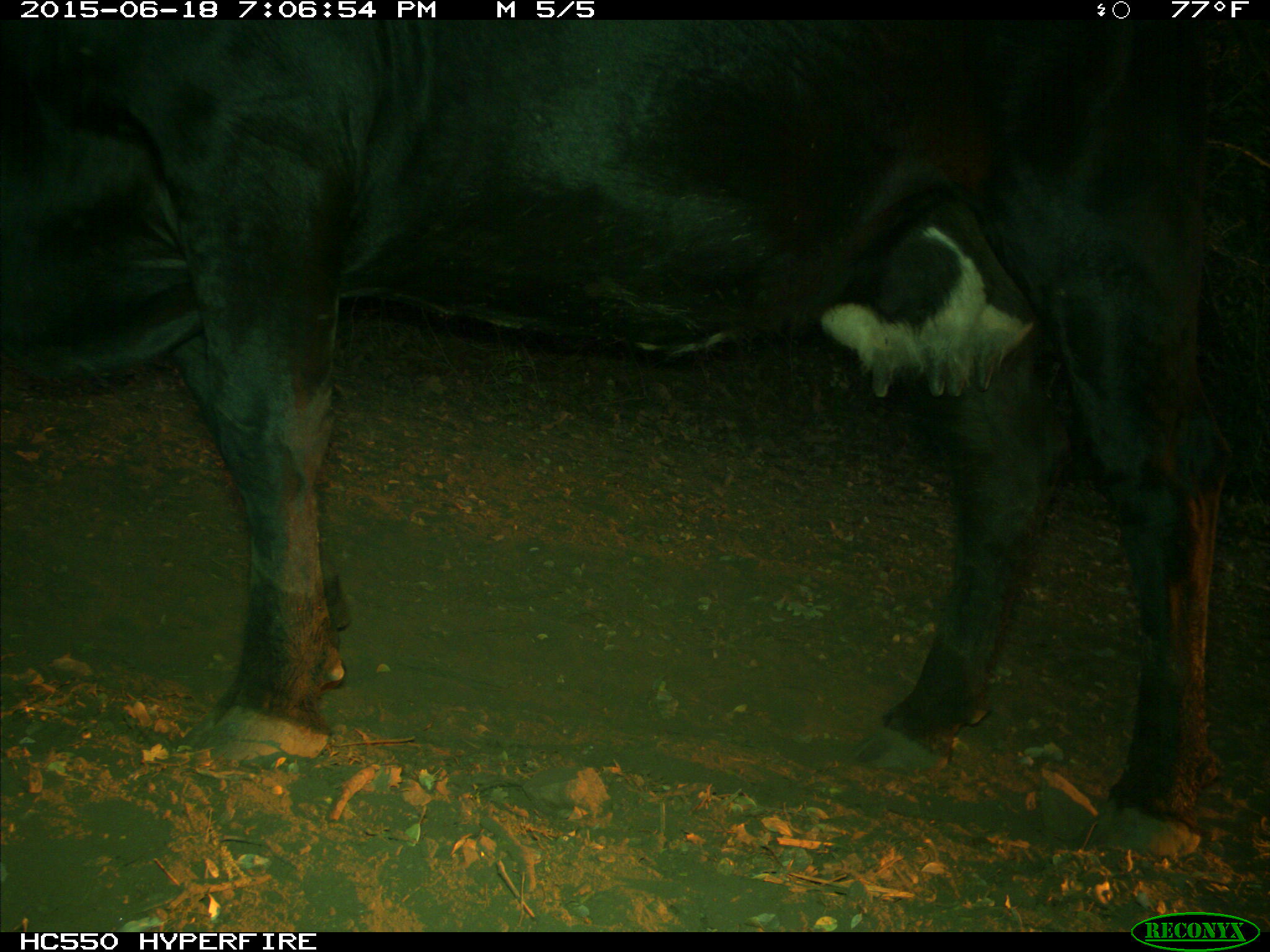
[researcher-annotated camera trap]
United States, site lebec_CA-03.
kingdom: Animalia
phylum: Chordata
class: Mammalia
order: Artiodactyla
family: Bovidae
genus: Bos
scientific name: Bos taurus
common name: domestic cow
Bos taurus (domestic cow).